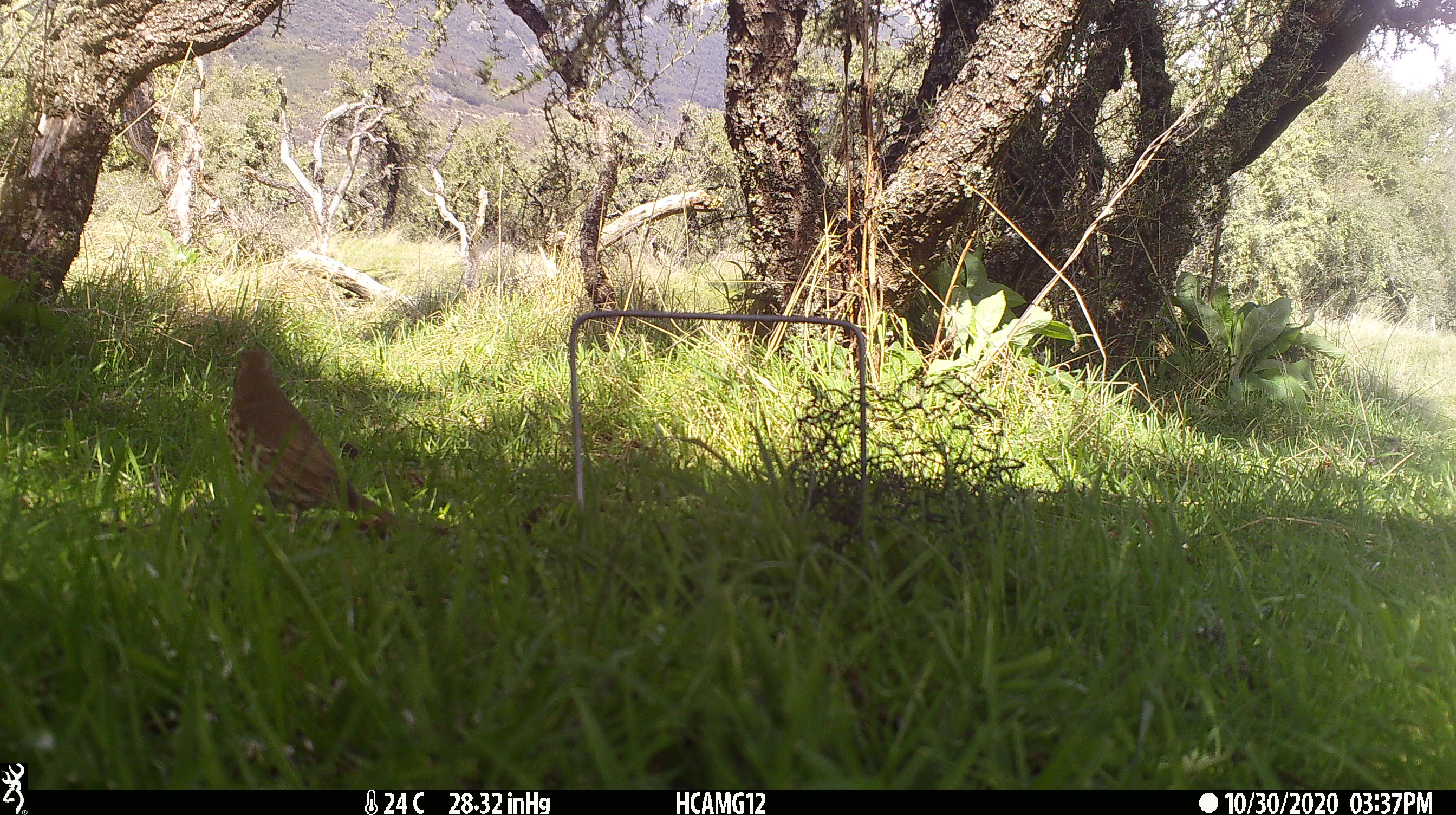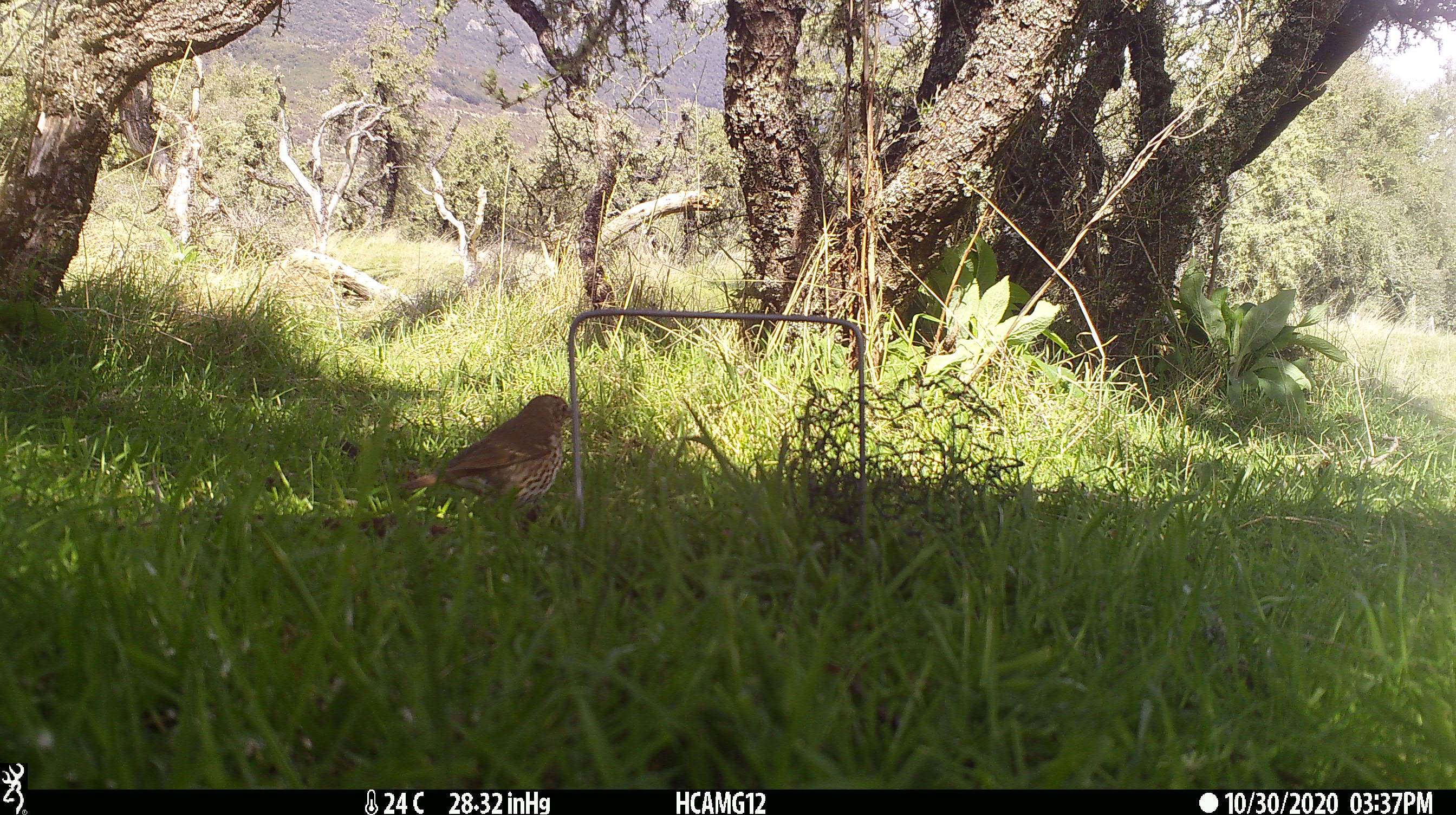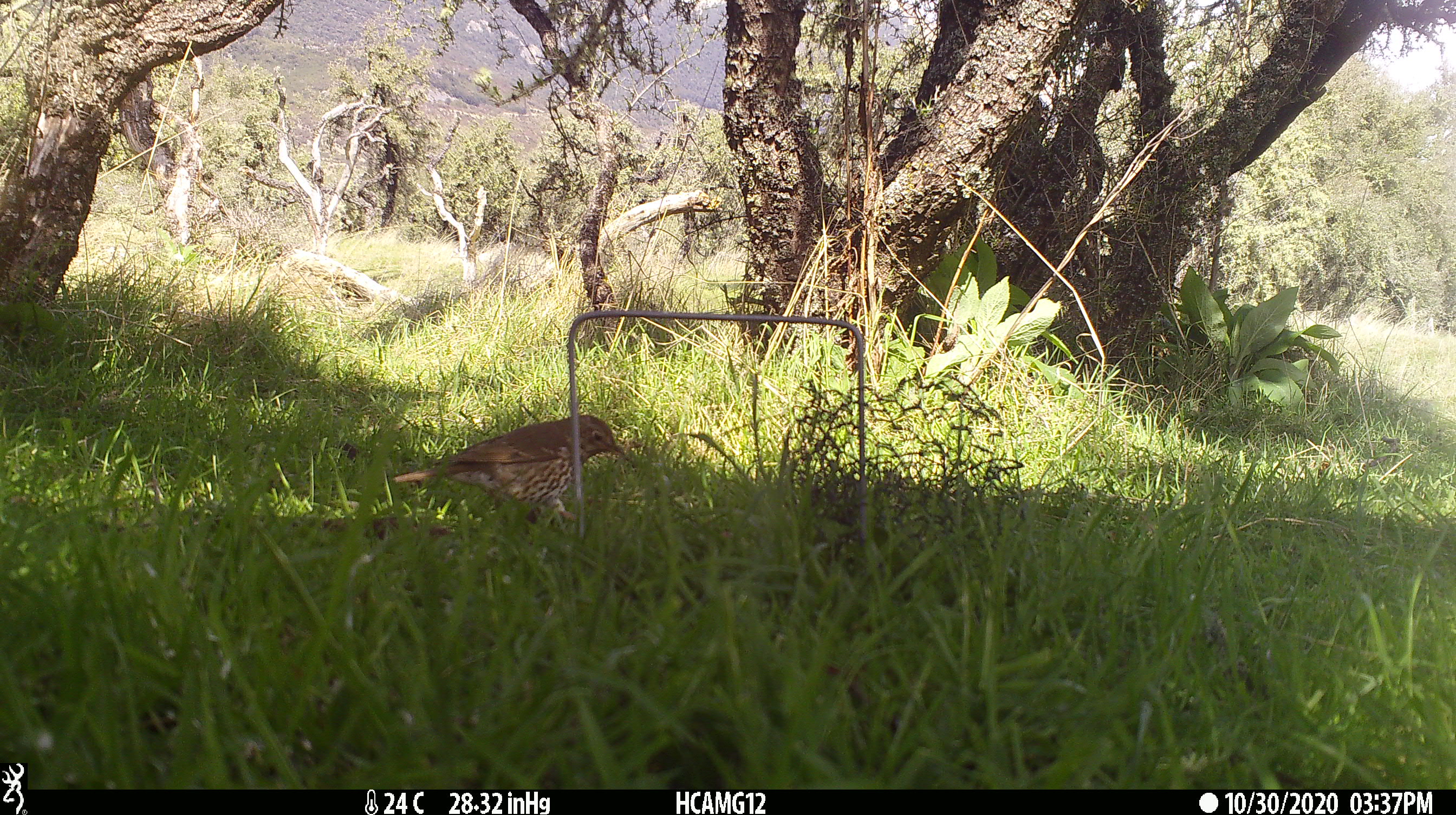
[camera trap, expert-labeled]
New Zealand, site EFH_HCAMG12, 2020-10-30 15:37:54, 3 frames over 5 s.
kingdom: Animalia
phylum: Chordata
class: Aves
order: Passeriformes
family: Turdidae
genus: Turdus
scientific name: Turdus philomelos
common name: song thrush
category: thrush